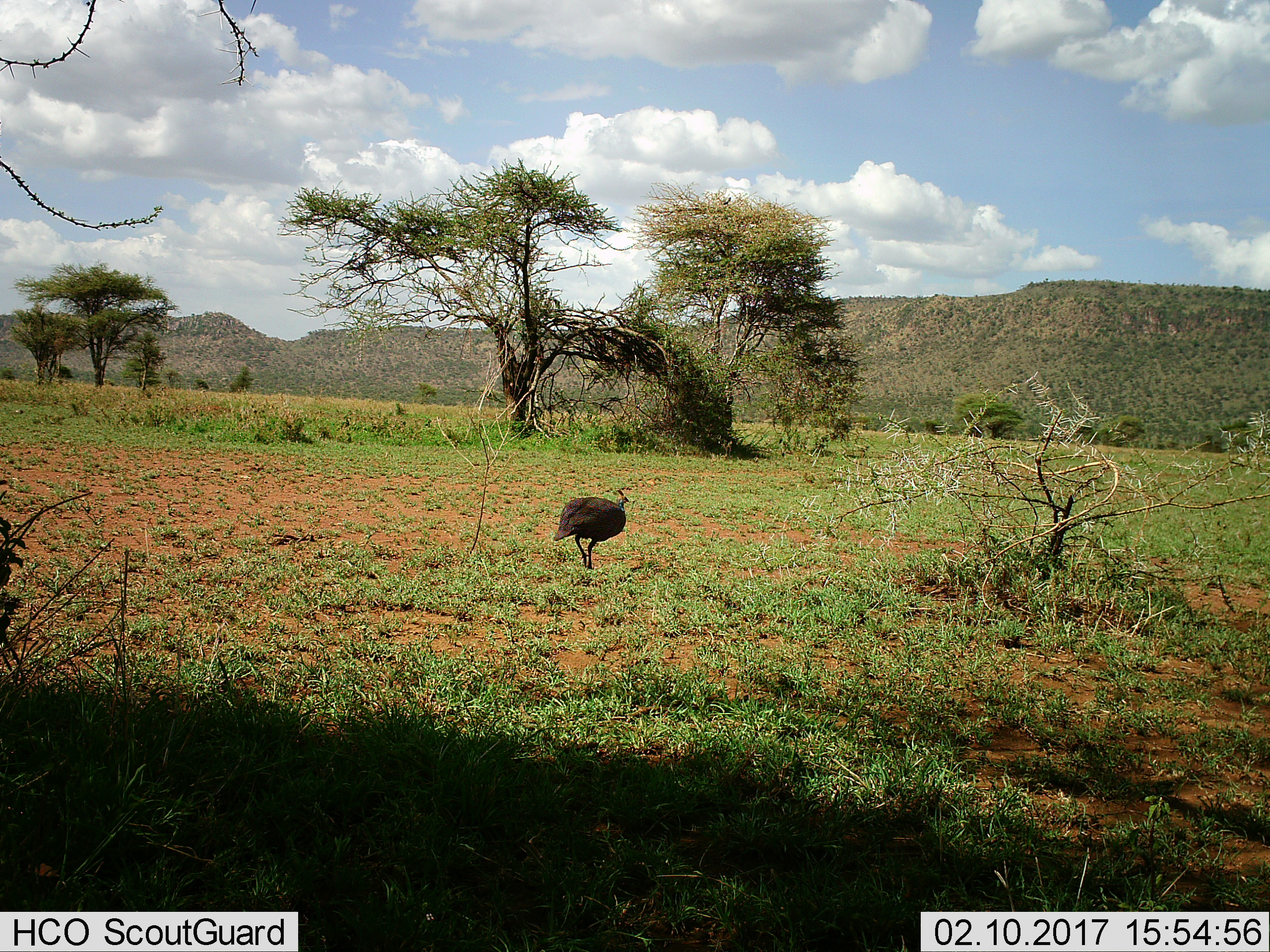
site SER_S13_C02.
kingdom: Animalia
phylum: Chordata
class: Aves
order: Galliformes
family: Numididae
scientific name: Numididae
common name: guineafowl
Guineafowl (Numididae), count 1. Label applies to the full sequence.